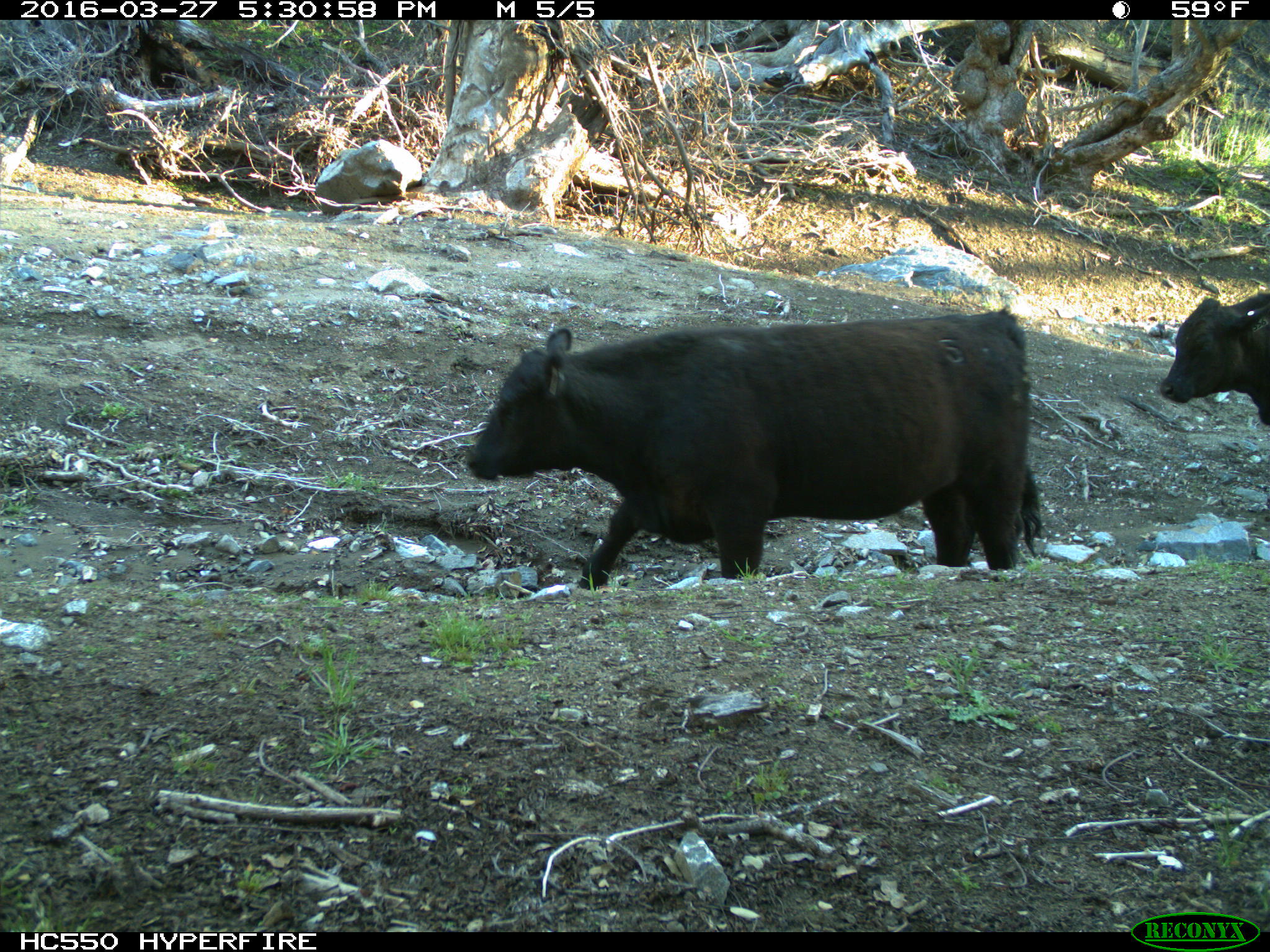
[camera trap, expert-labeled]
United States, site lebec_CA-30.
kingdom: Animalia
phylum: Chordata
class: Mammalia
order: Artiodactyla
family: Bovidae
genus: Bos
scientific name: Bos taurus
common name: domestic cow